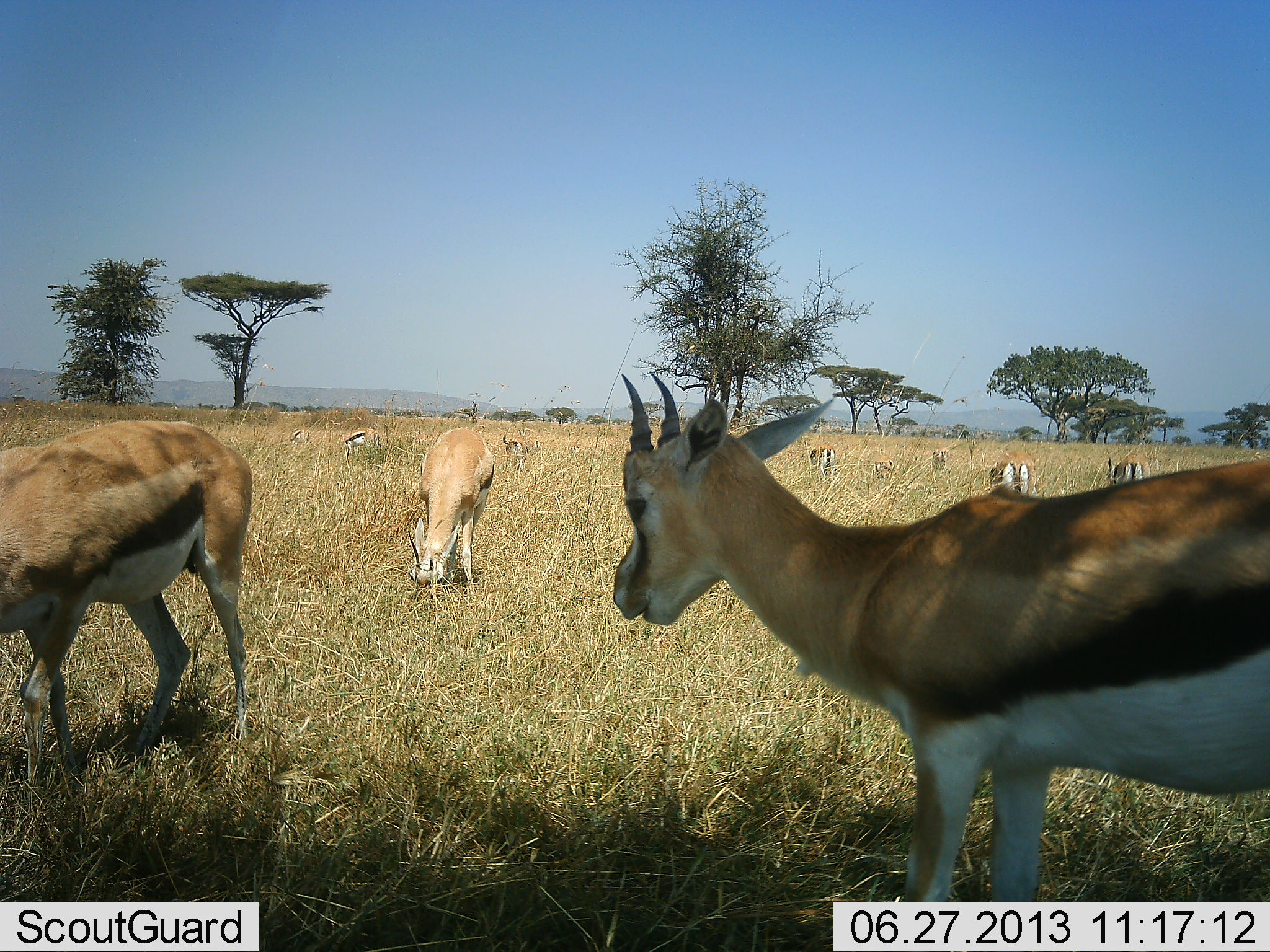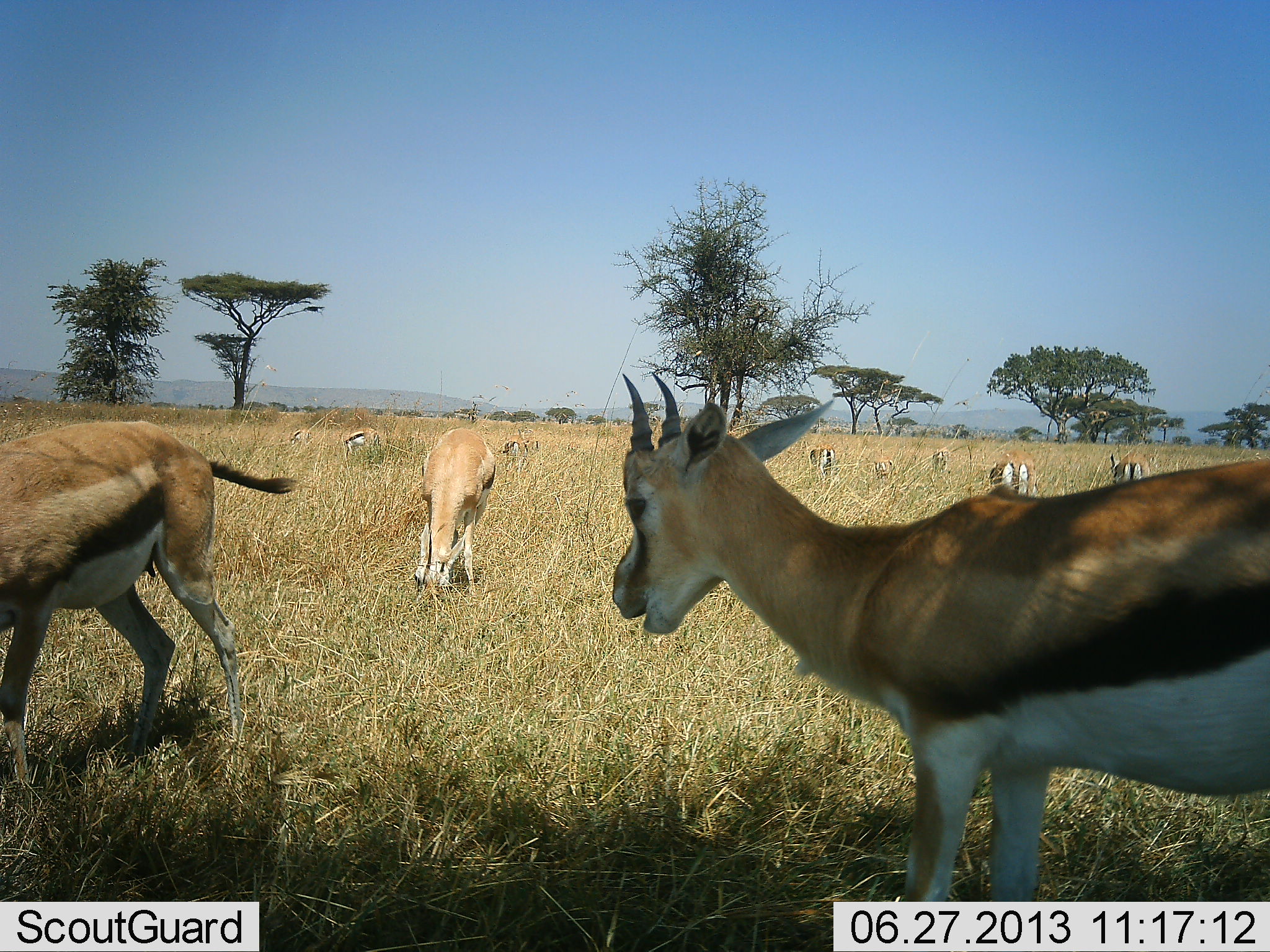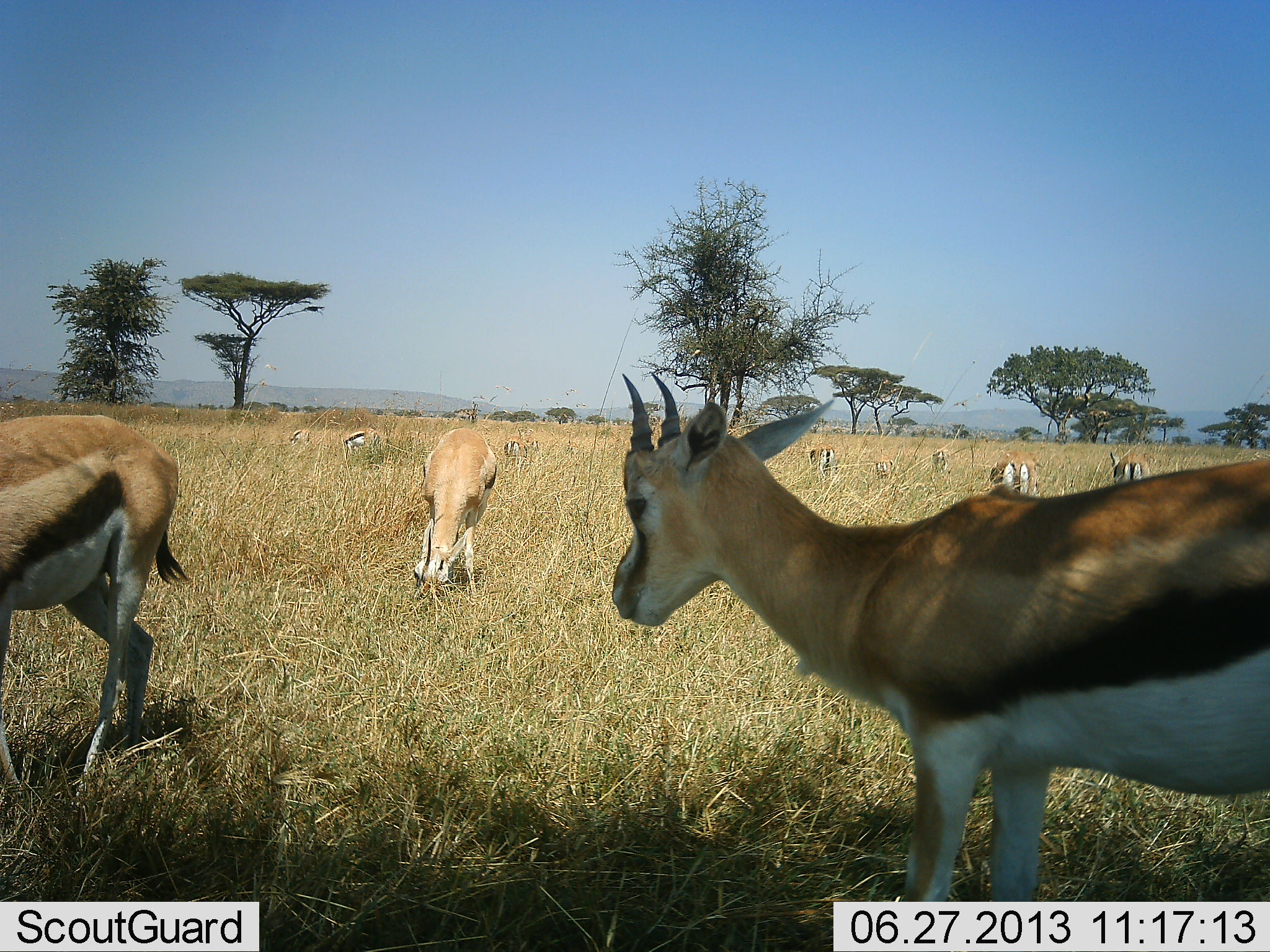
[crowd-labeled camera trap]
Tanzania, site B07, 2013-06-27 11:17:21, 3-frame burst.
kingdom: Animalia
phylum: Chordata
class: Mammalia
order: Artiodactyla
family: Bovidae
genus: Eudorcas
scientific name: Eudorcas thomsonii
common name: thomson's gazelle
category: gazellethomsons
Gazellethomsons (thomson's gazelle) (Eudorcas thomsonii), count 11-50. Behavior (volunteer vote fractions): standing 60%, resting 10%, moving 20%, interacting 0%. Young present (vote fraction): 10%. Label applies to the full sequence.